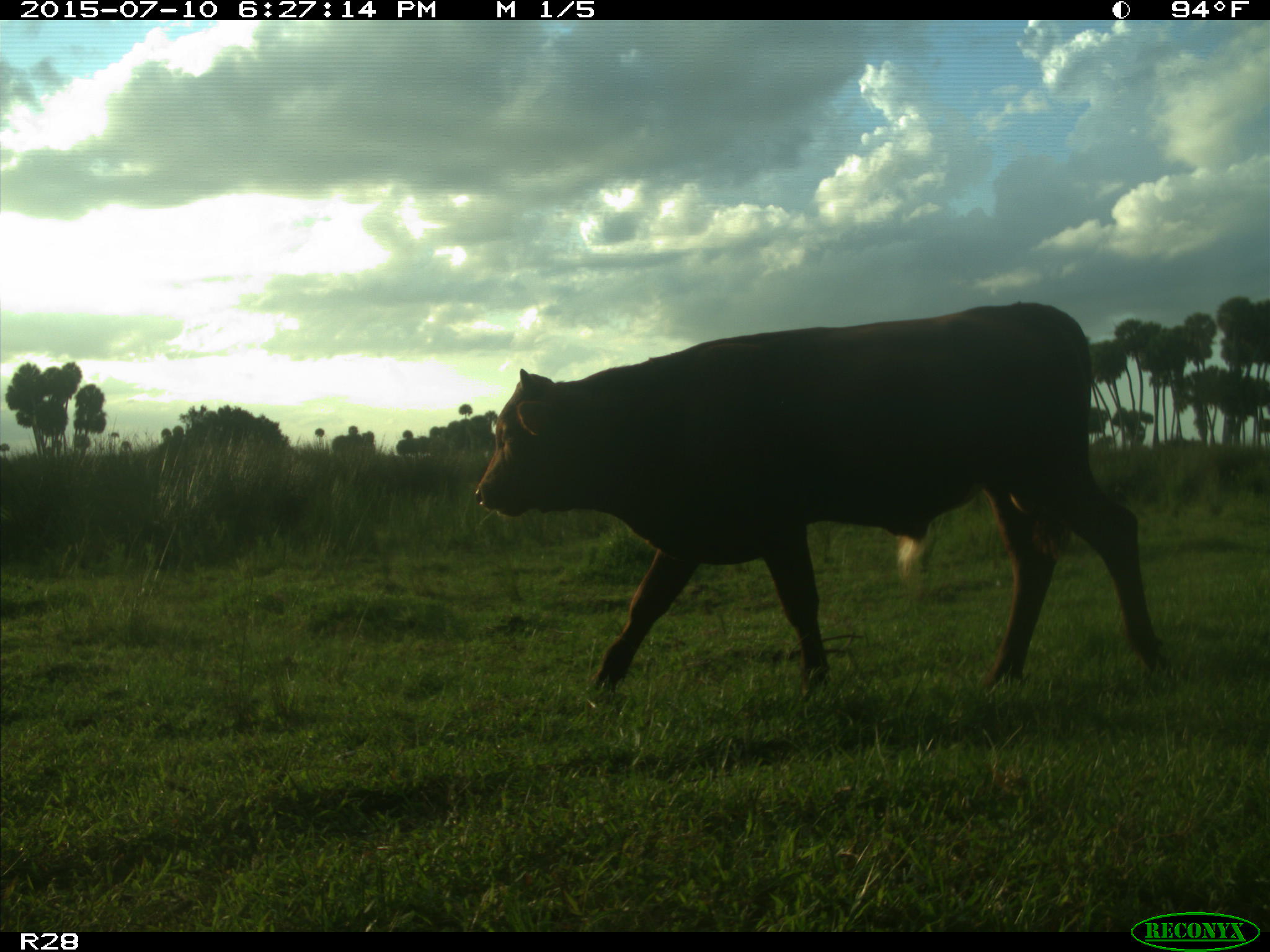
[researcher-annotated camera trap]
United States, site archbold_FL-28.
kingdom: Animalia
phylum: Chordata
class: Mammalia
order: Artiodactyla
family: Bovidae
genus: Bos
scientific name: Bos taurus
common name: domestic cow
Bos taurus (domestic cow).